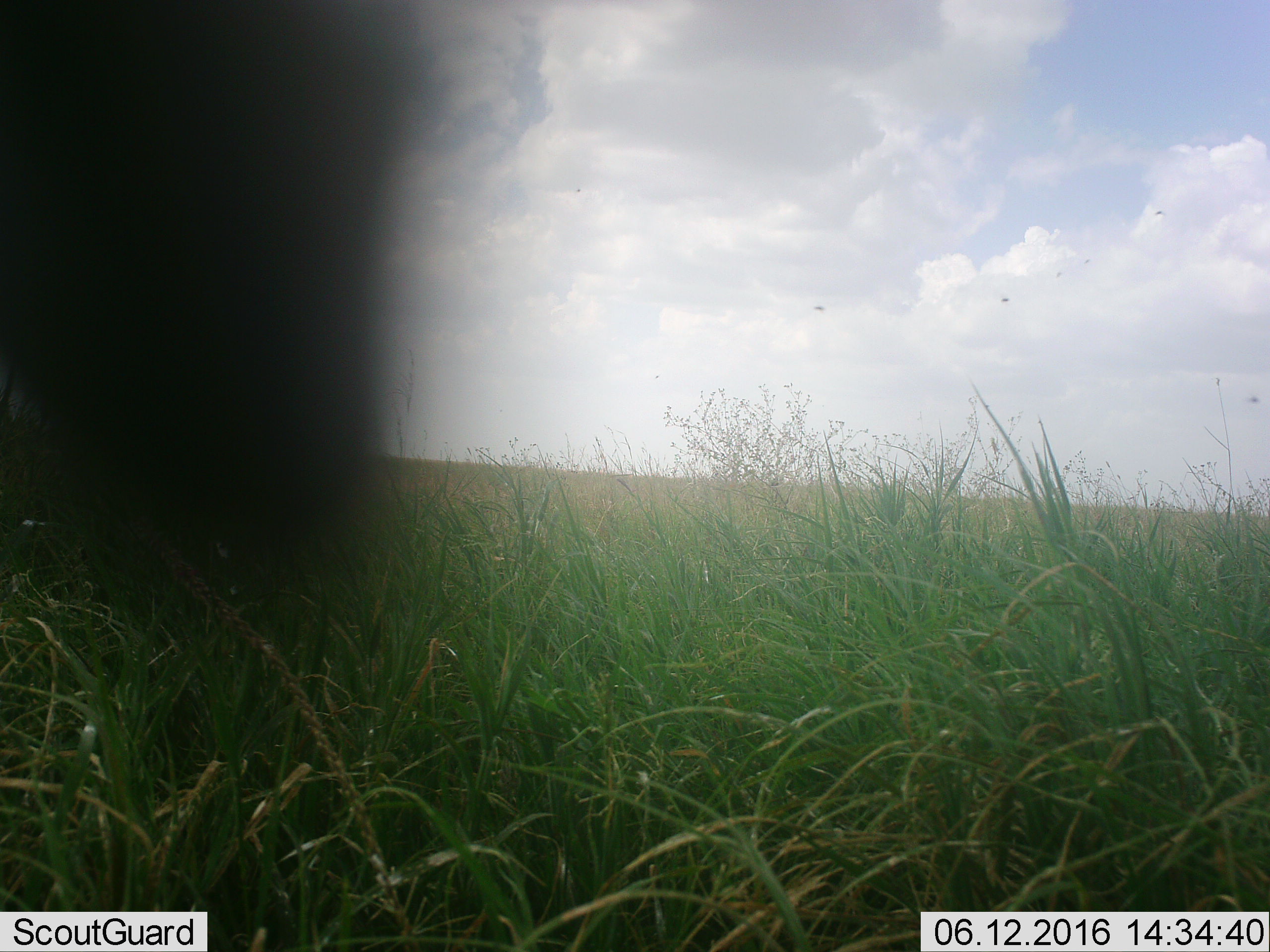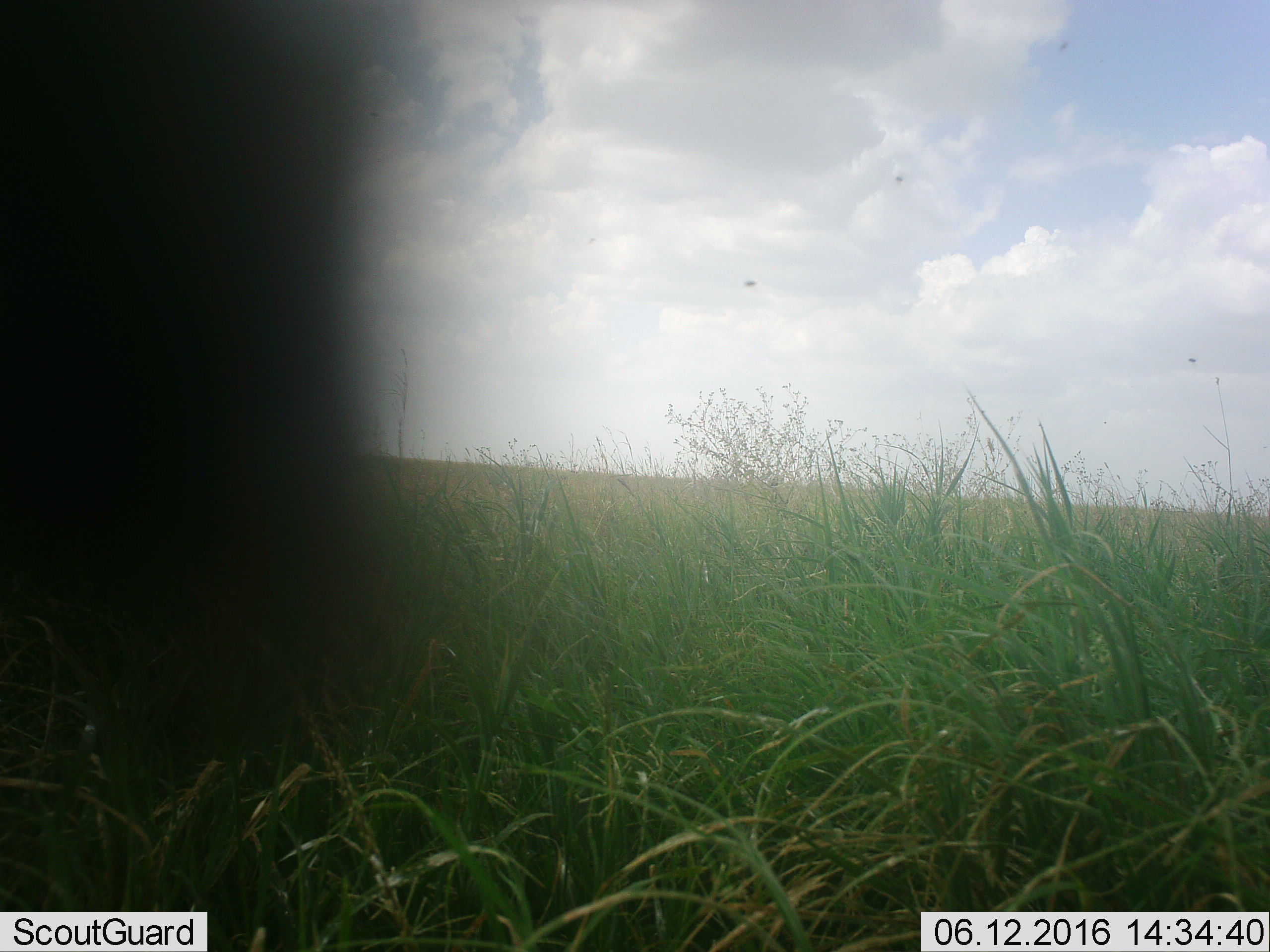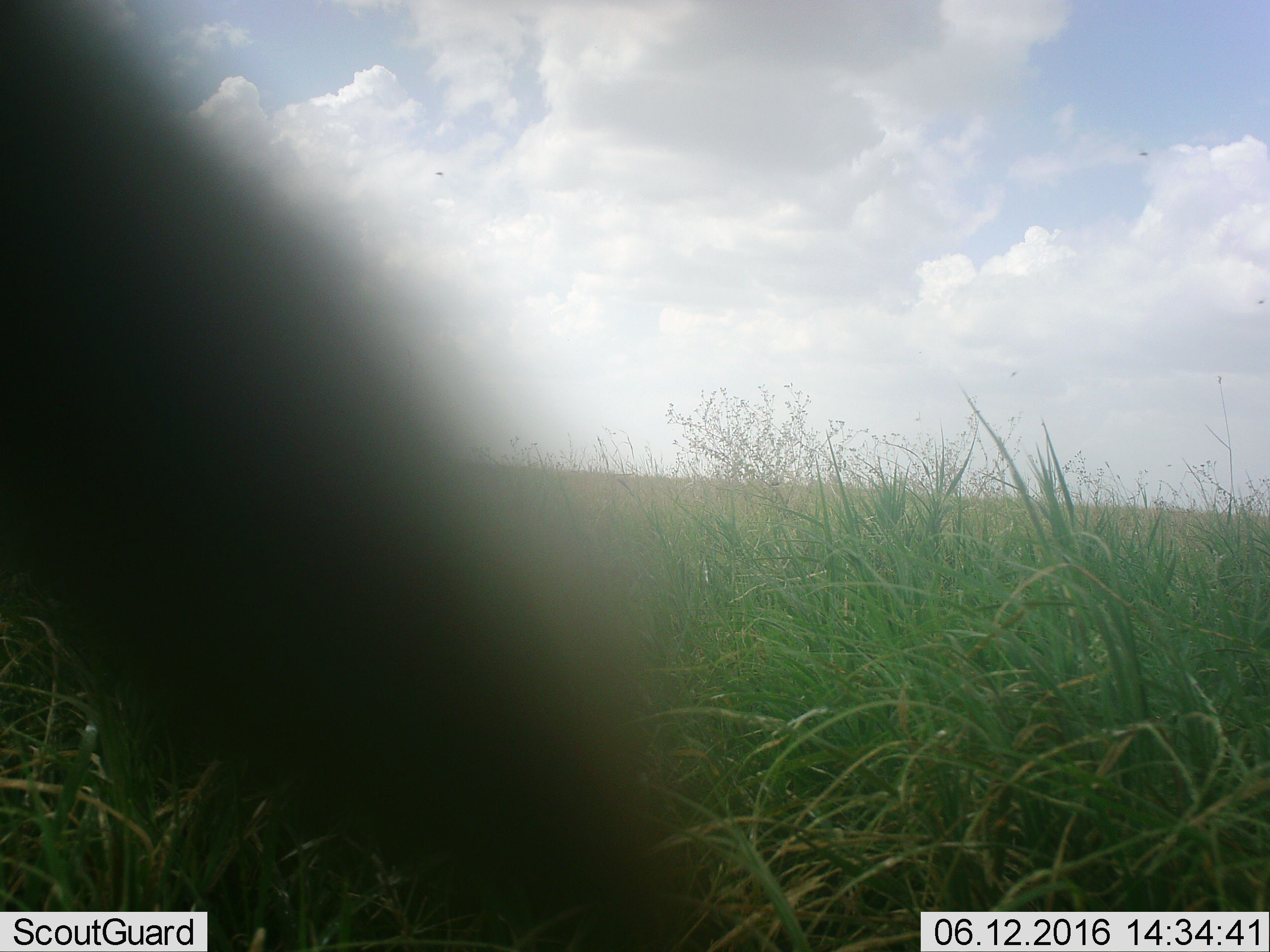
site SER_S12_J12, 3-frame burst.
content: unidentified animal